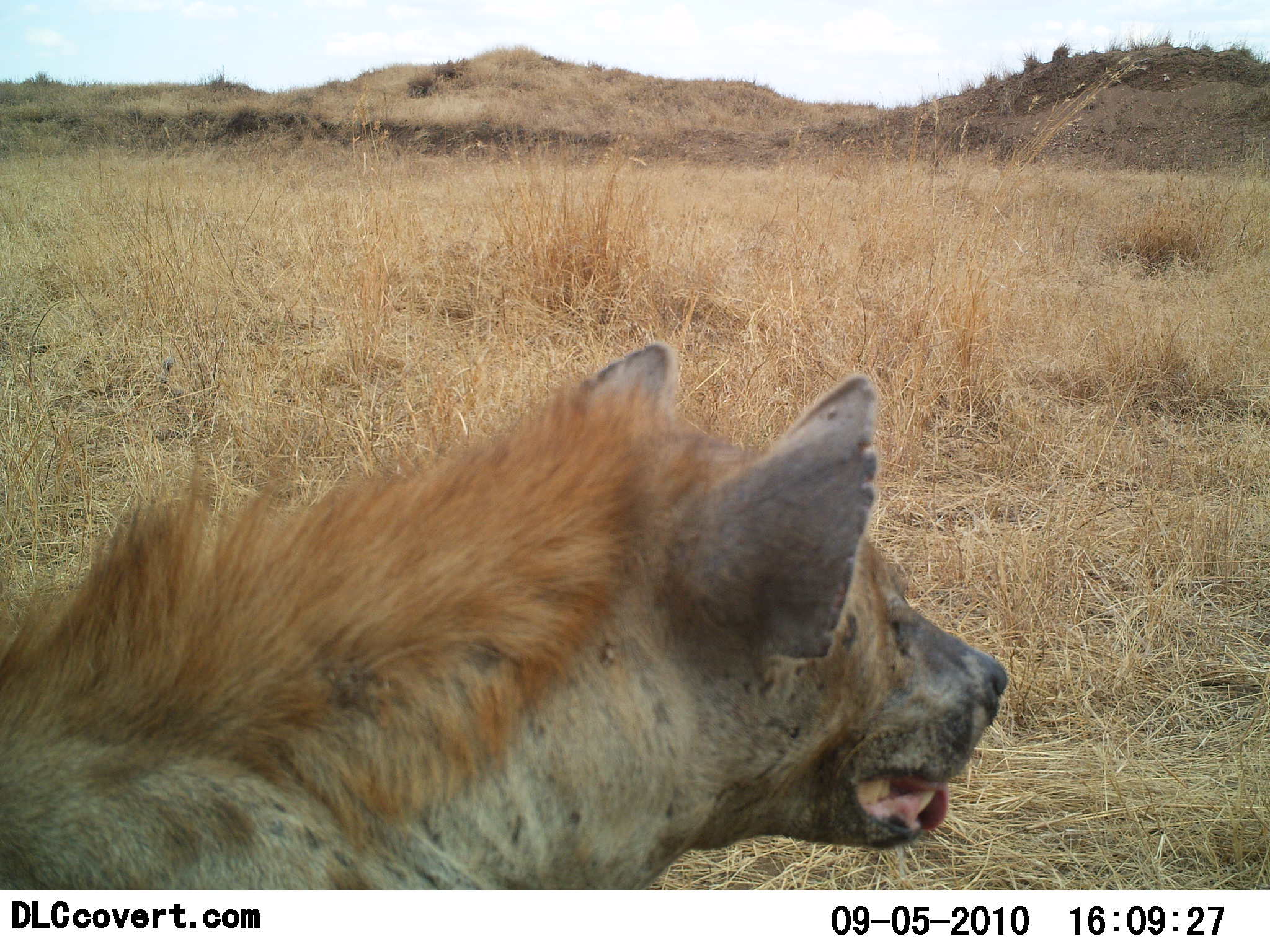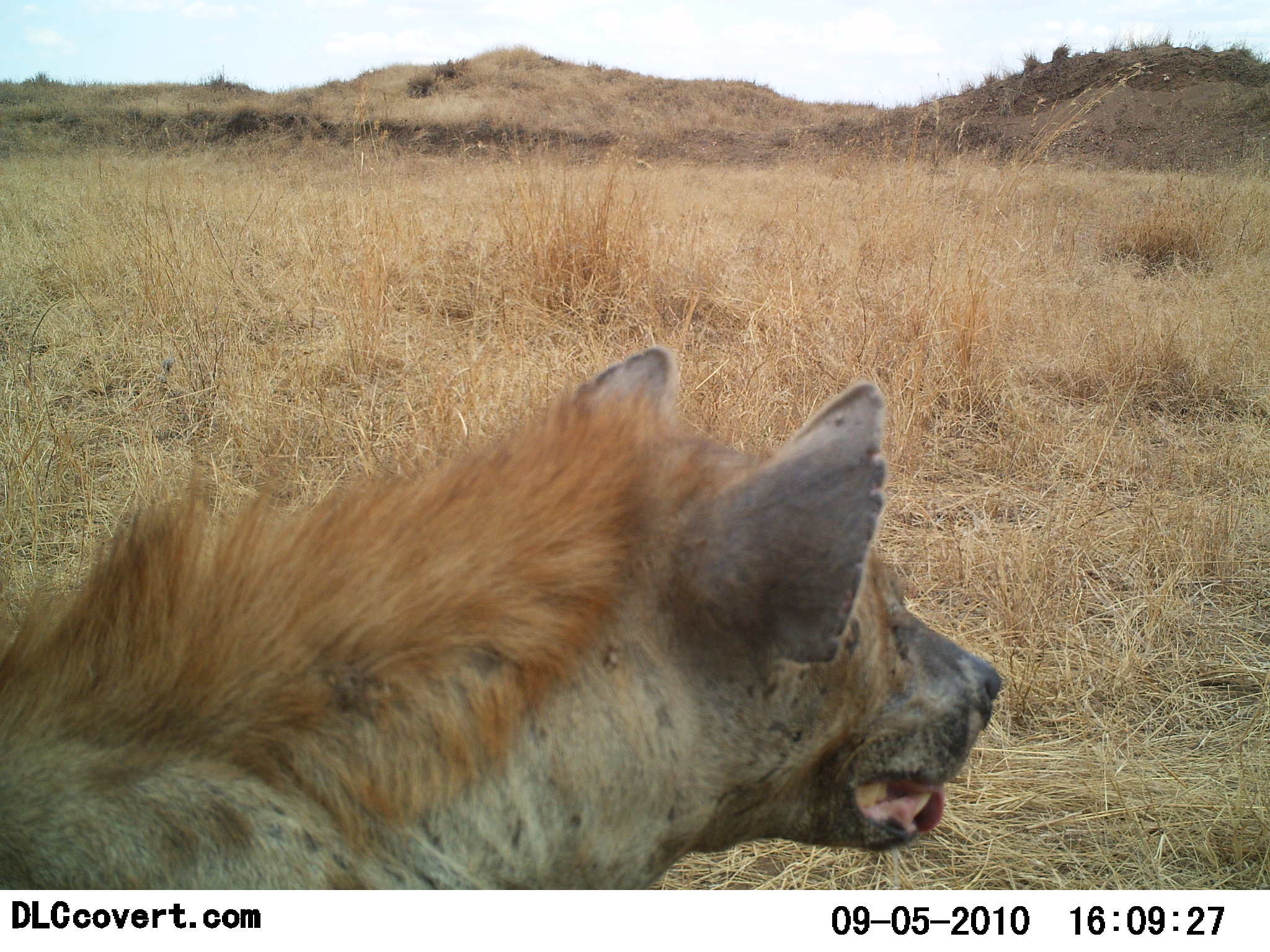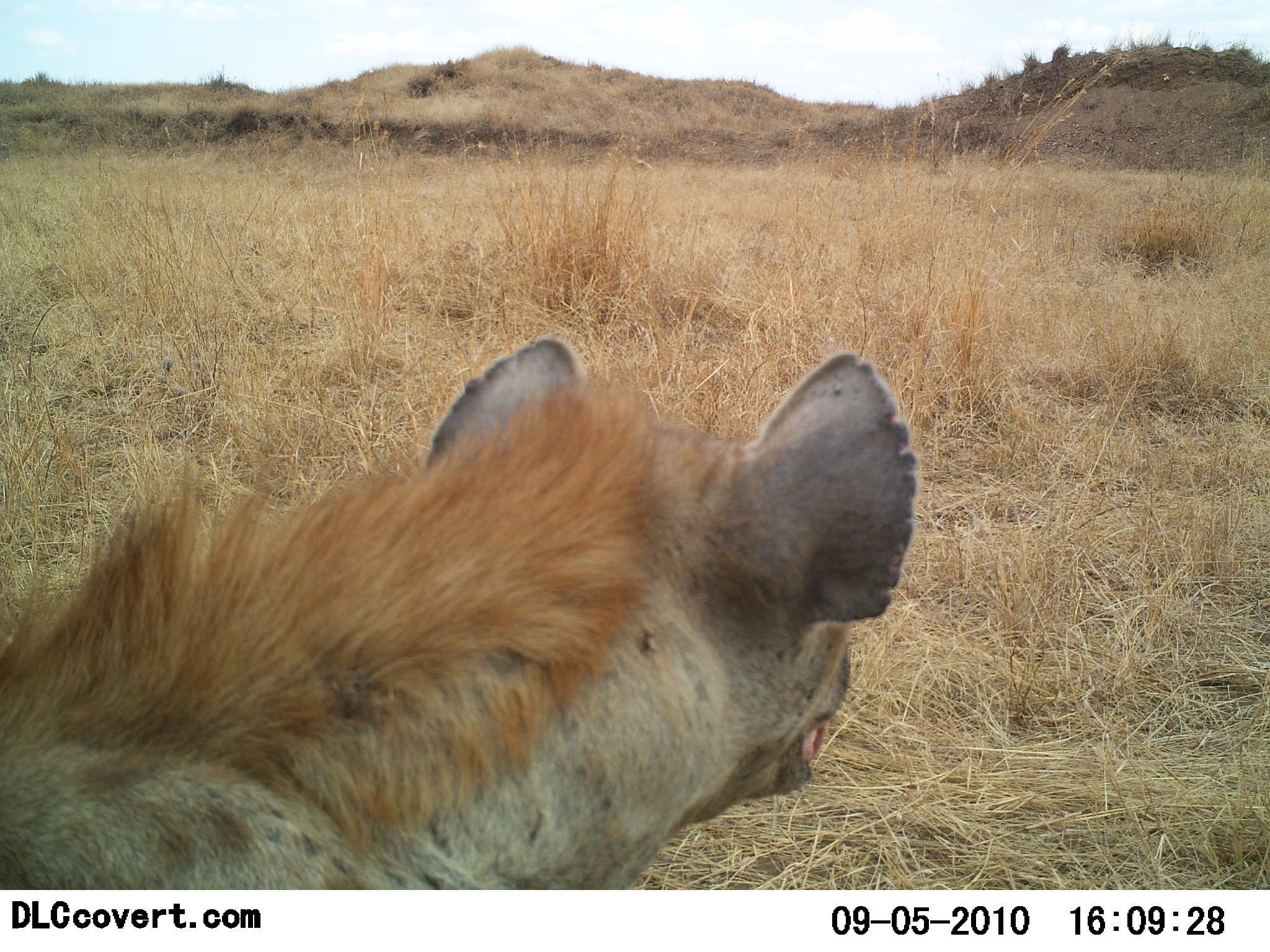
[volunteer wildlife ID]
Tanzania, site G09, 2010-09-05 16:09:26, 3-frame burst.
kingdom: Animalia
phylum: Chordata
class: Mammalia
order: Carnivora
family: Hyaenidae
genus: Crocuta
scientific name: Crocuta crocuta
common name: spotted hyena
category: hyenaspotted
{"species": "hyenaspotted (spotted hyena) (Crocuta crocuta)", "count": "1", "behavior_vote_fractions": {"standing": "90%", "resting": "10%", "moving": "10%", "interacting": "0%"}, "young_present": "0%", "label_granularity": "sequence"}